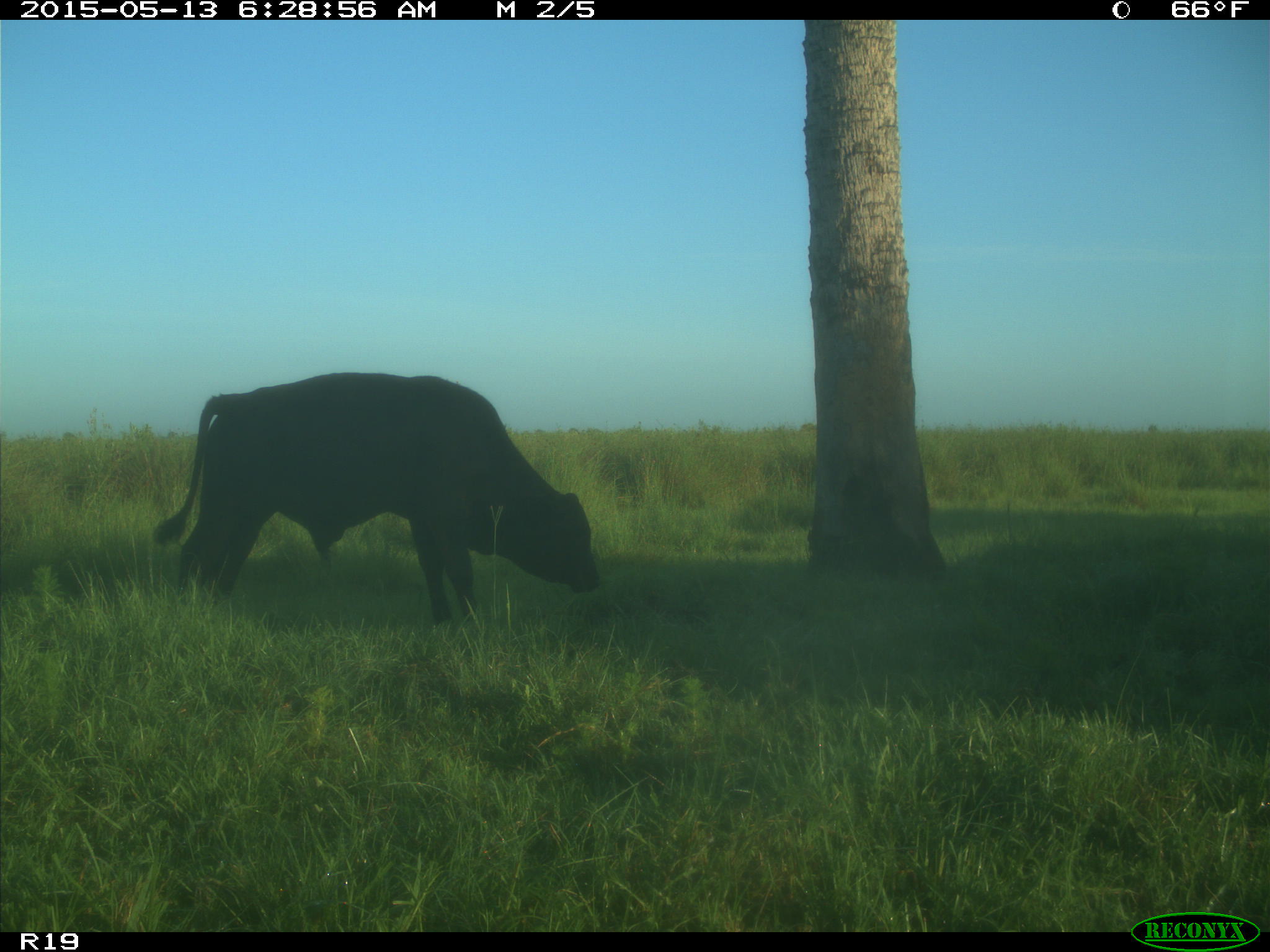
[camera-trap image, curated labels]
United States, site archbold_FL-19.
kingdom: Animalia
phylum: Chordata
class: Mammalia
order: Artiodactyla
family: Bovidae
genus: Bos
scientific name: Bos taurus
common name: domestic cow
Bos taurus (domestic cow).